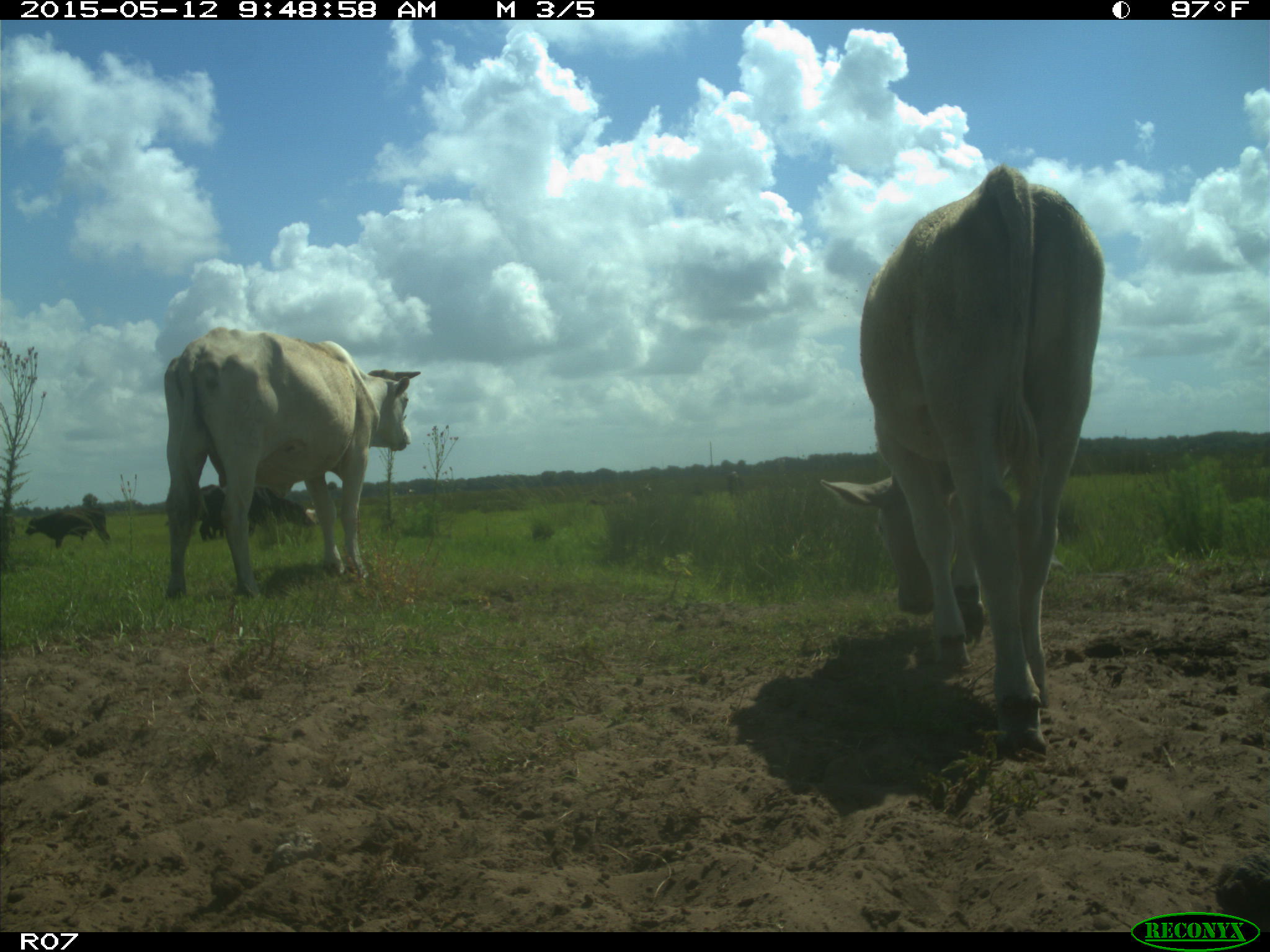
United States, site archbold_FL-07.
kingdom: Animalia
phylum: Chordata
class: Mammalia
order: Artiodactyla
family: Bovidae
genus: Bos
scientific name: Bos taurus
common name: domestic cow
Bos taurus (domestic cow).